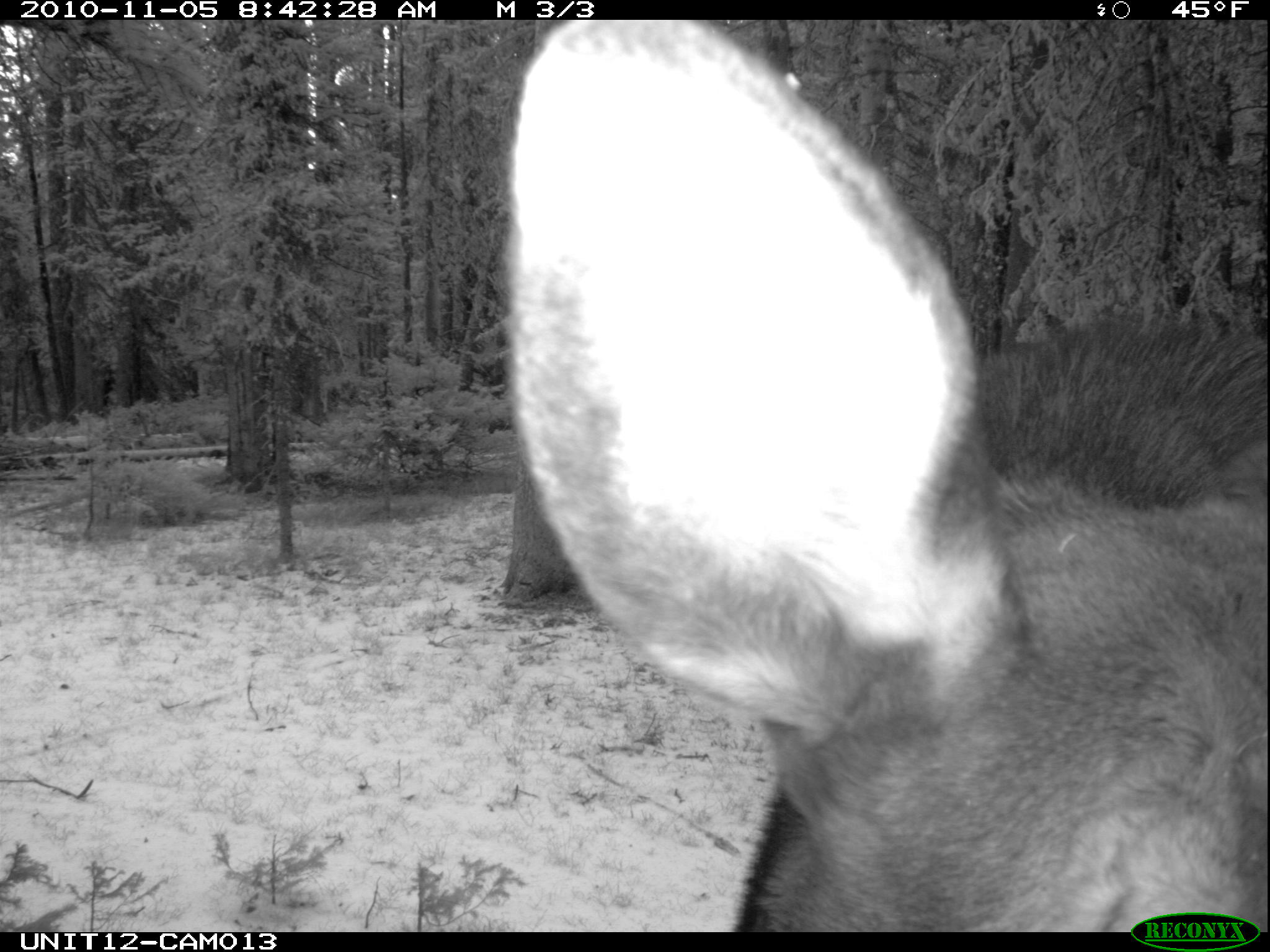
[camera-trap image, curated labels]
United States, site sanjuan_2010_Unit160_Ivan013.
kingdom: Animalia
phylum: Chordata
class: Mammalia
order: Artiodactyla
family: Cervidae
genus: Alces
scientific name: Alces alces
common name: moose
Alces alces (moose).